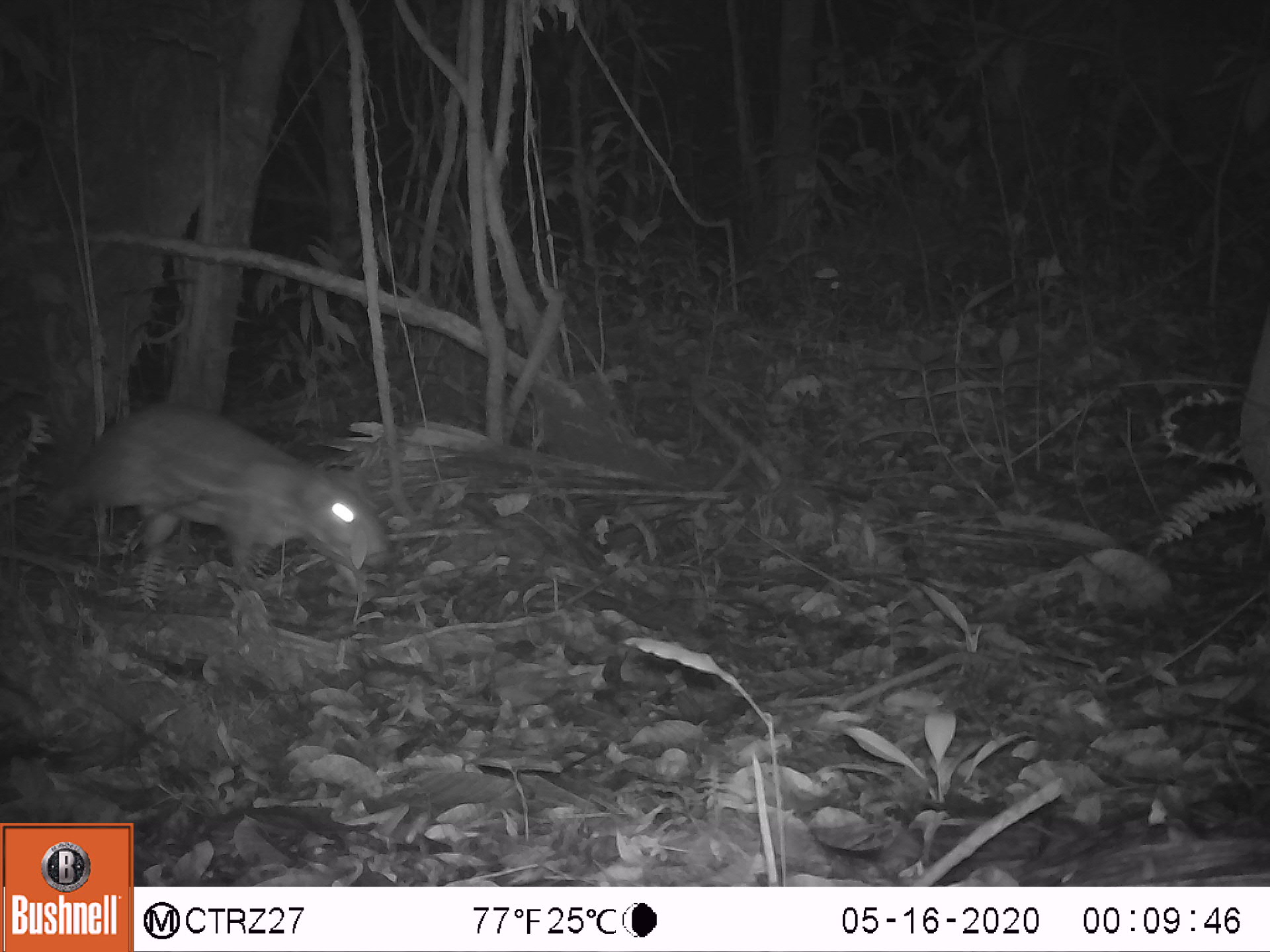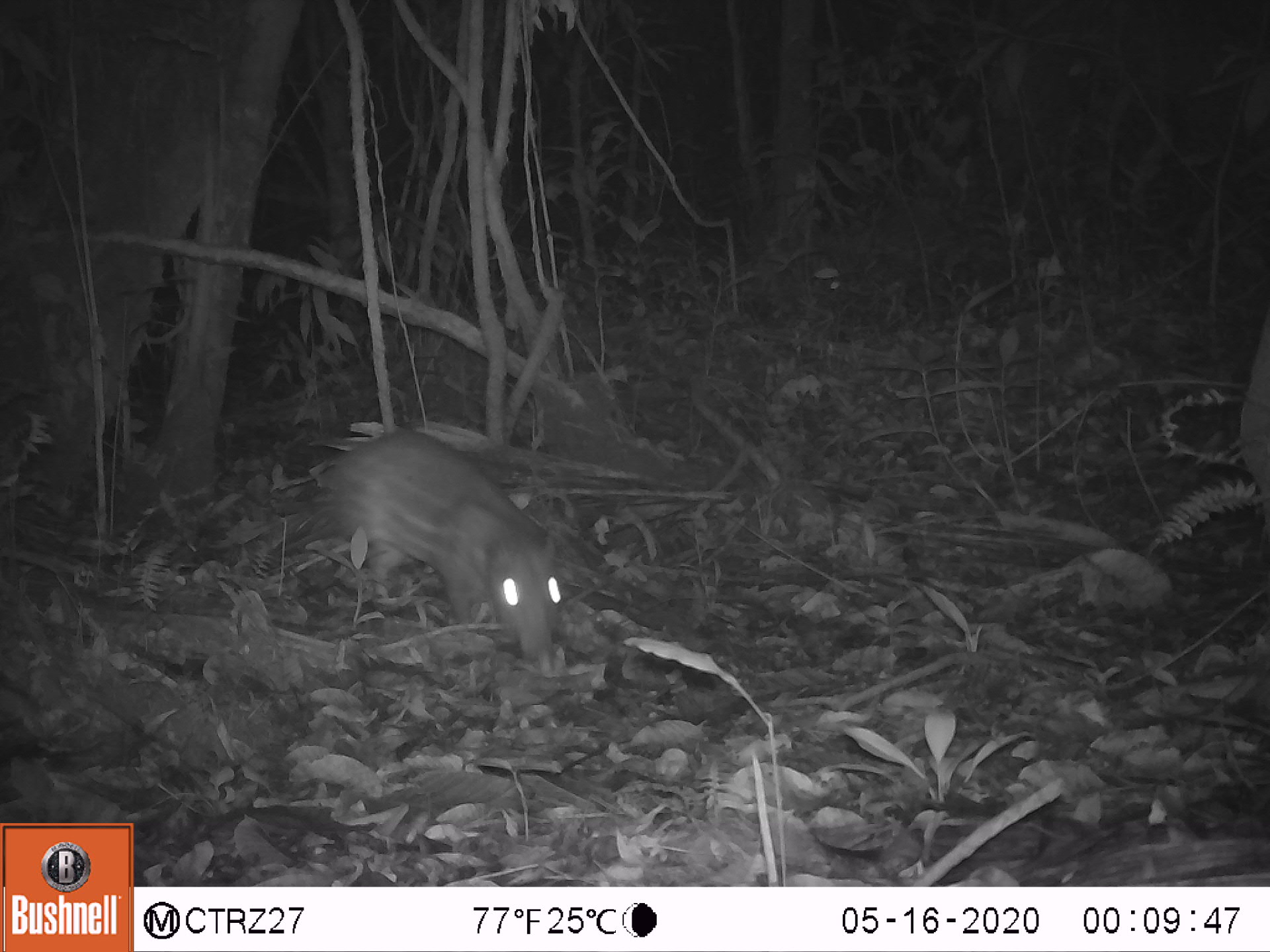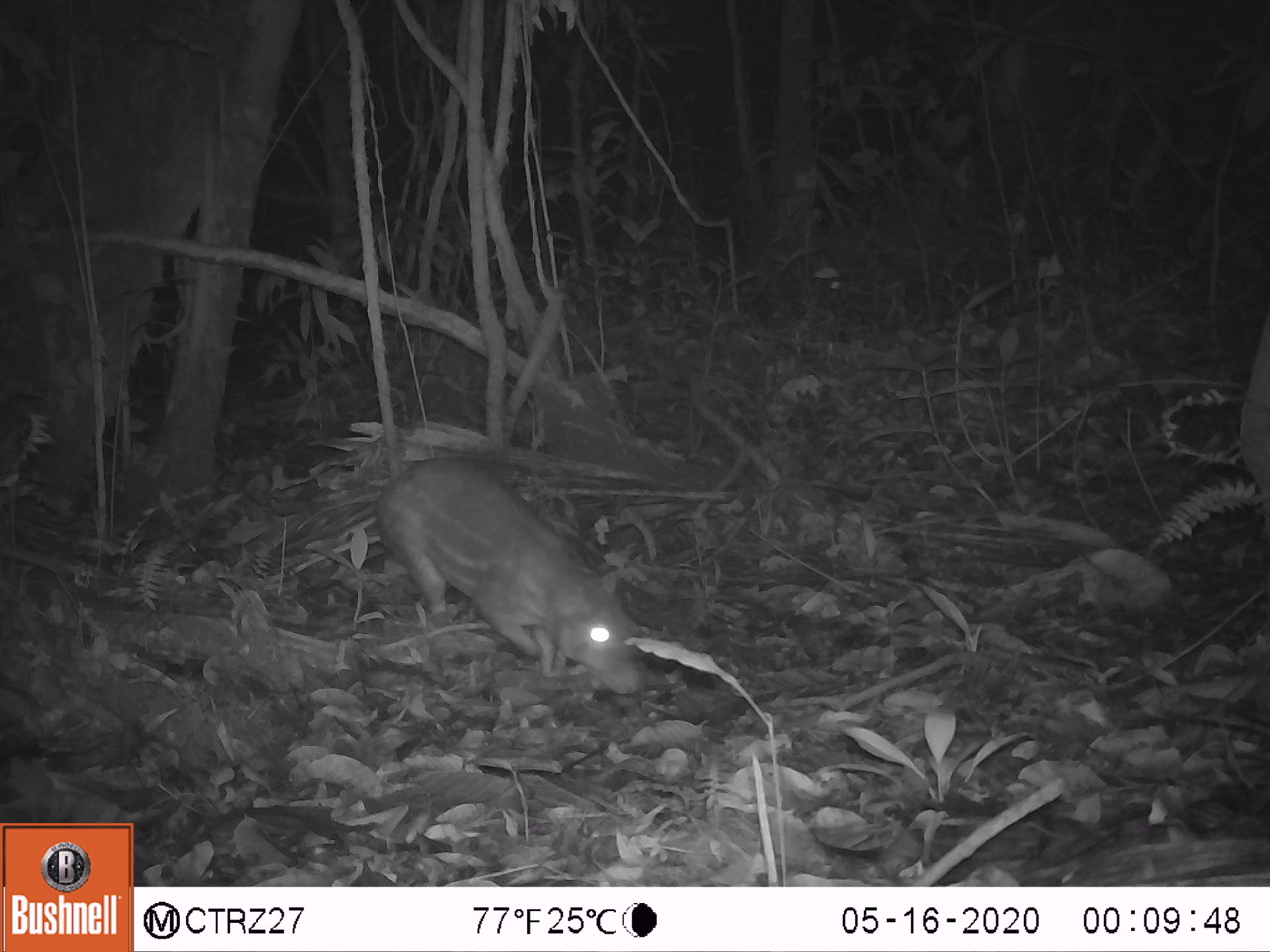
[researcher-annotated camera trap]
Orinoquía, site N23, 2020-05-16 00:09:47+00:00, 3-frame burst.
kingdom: Animalia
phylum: Chordata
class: Mammalia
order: Rodentia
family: Cuniculidae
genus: Cuniculus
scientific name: Cuniculus paca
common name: spotted paca